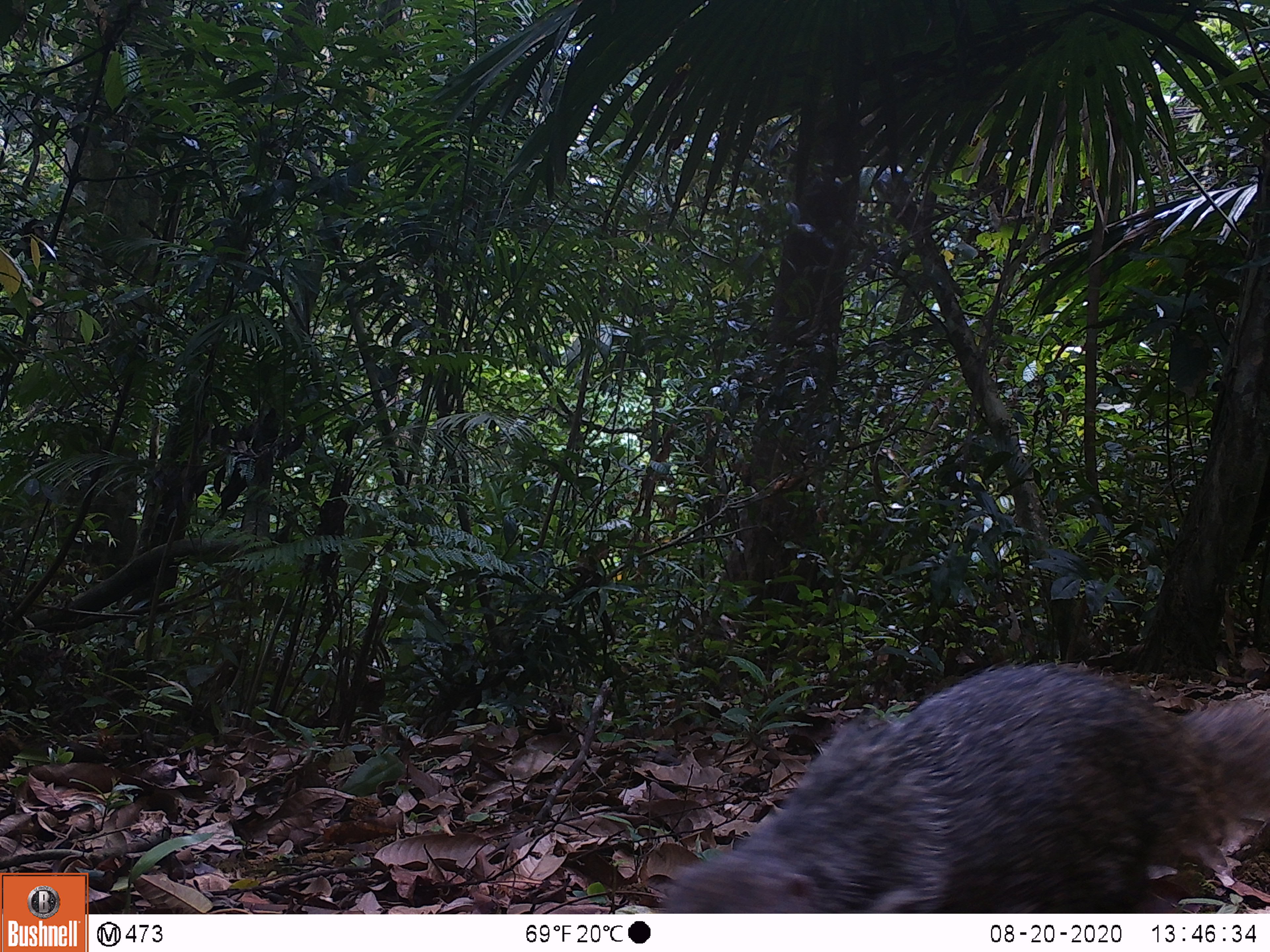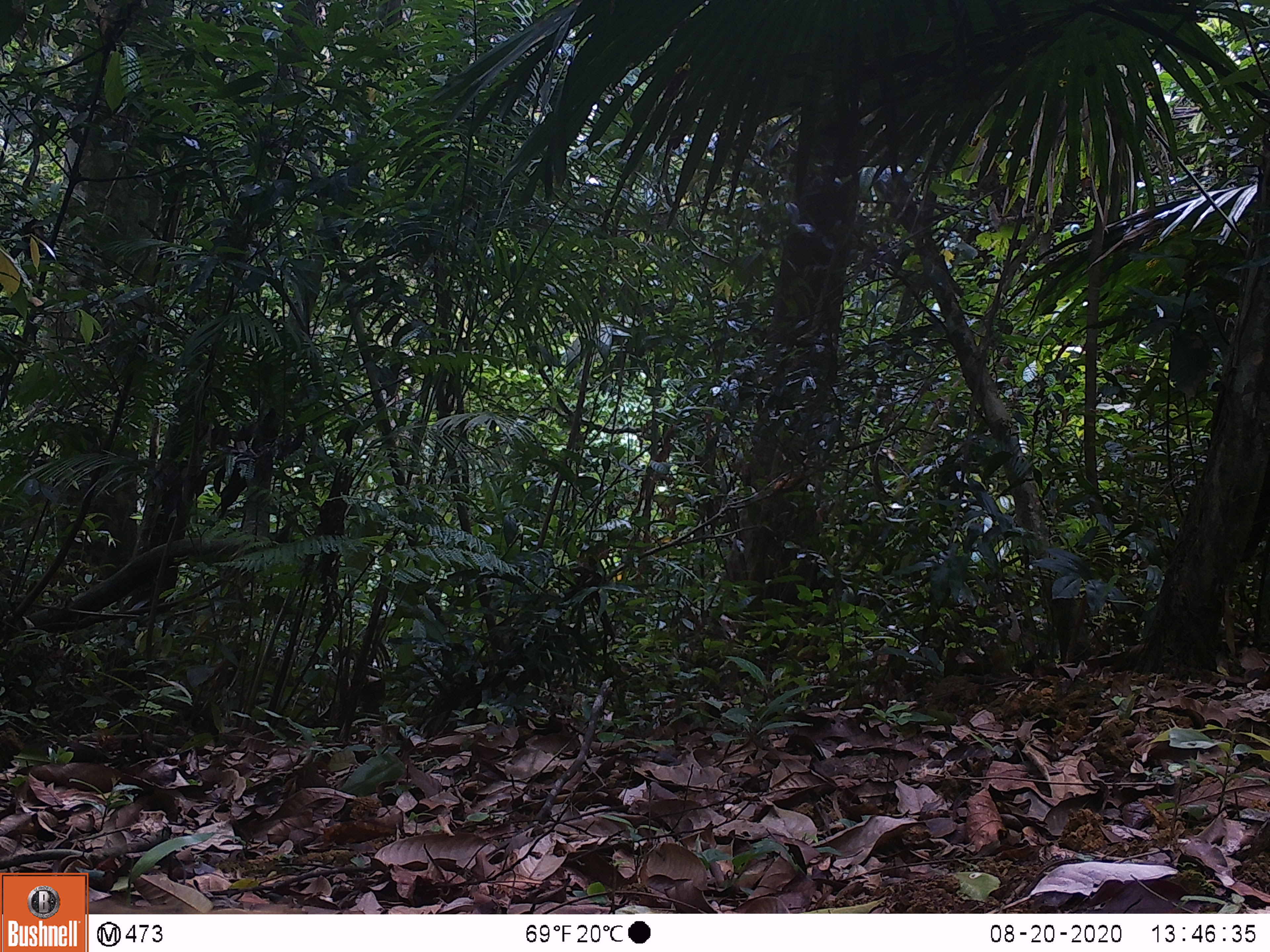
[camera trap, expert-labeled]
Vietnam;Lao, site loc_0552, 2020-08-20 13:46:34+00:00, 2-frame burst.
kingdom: Animalia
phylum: Chordata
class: Mammalia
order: Carnivora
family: Herpestidae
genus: Urva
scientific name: Urva urva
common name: crab-eating mongoose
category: crab eating mongoose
Crab eating mongoose (crab-eating mongoose) (Urva urva). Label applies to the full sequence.